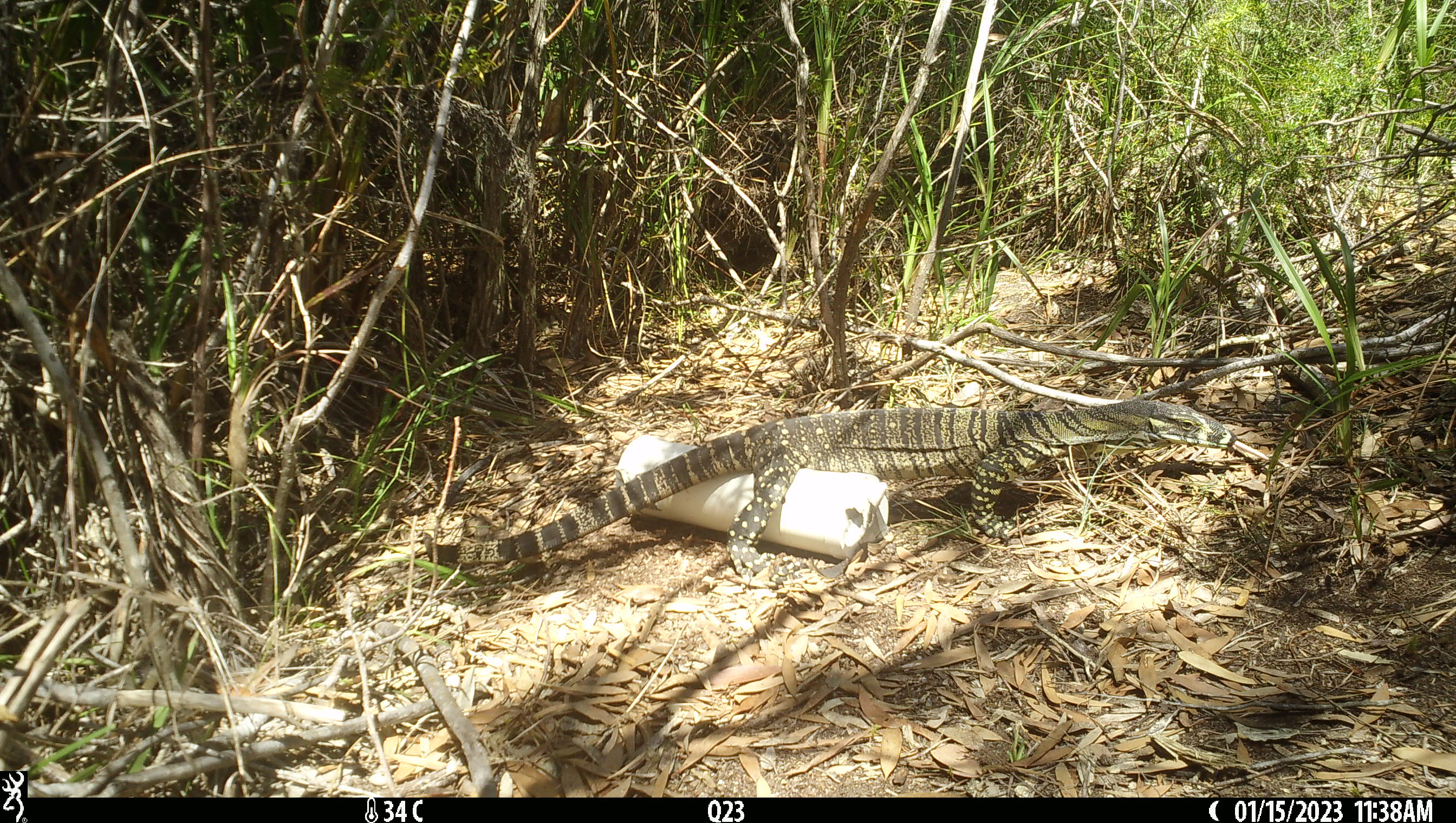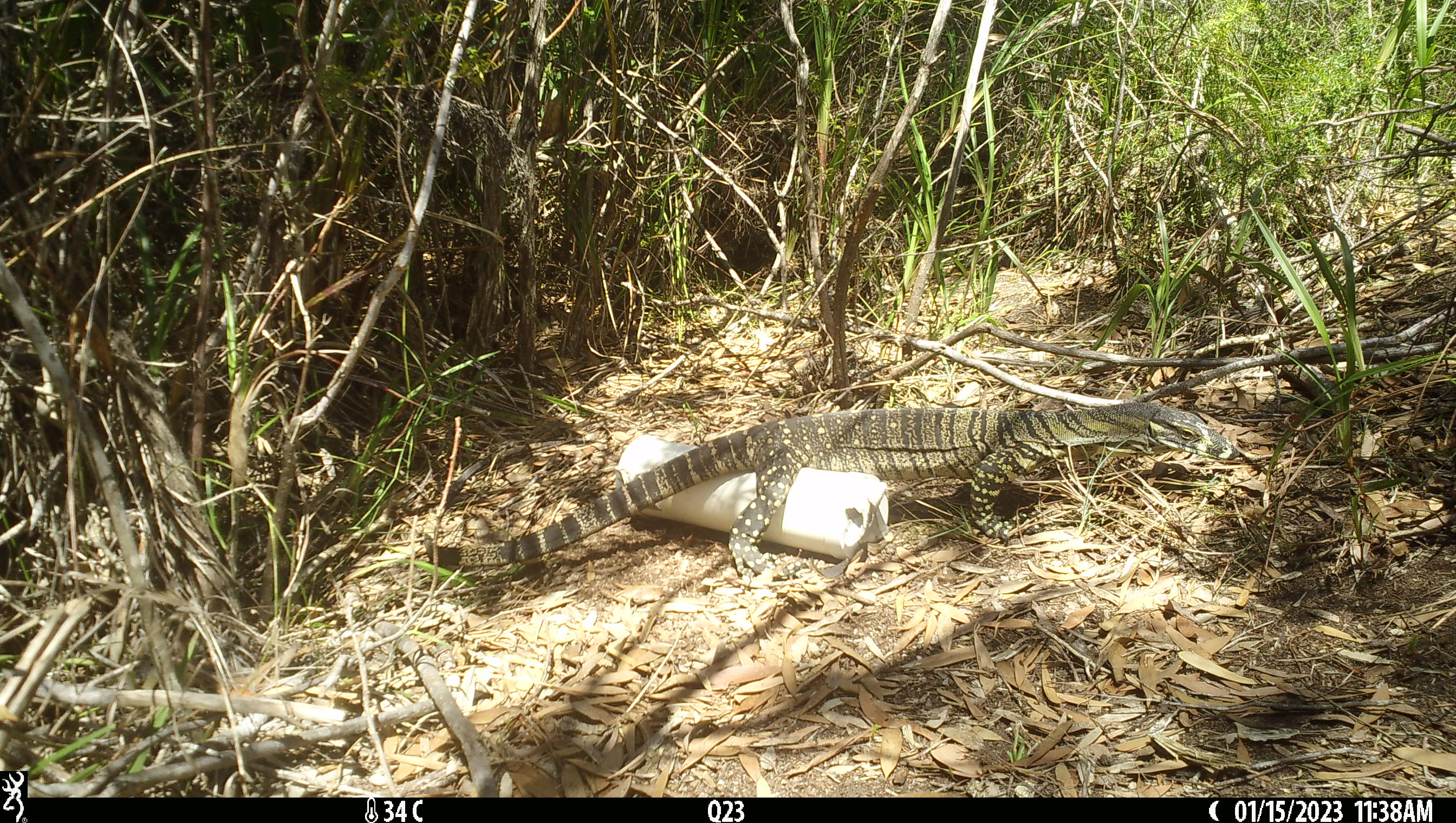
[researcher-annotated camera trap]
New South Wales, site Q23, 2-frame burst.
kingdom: Animalia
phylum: Chordata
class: Reptilia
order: Squamata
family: Varanidae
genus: Varanus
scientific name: Varanus varius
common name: lace monitor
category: goanna